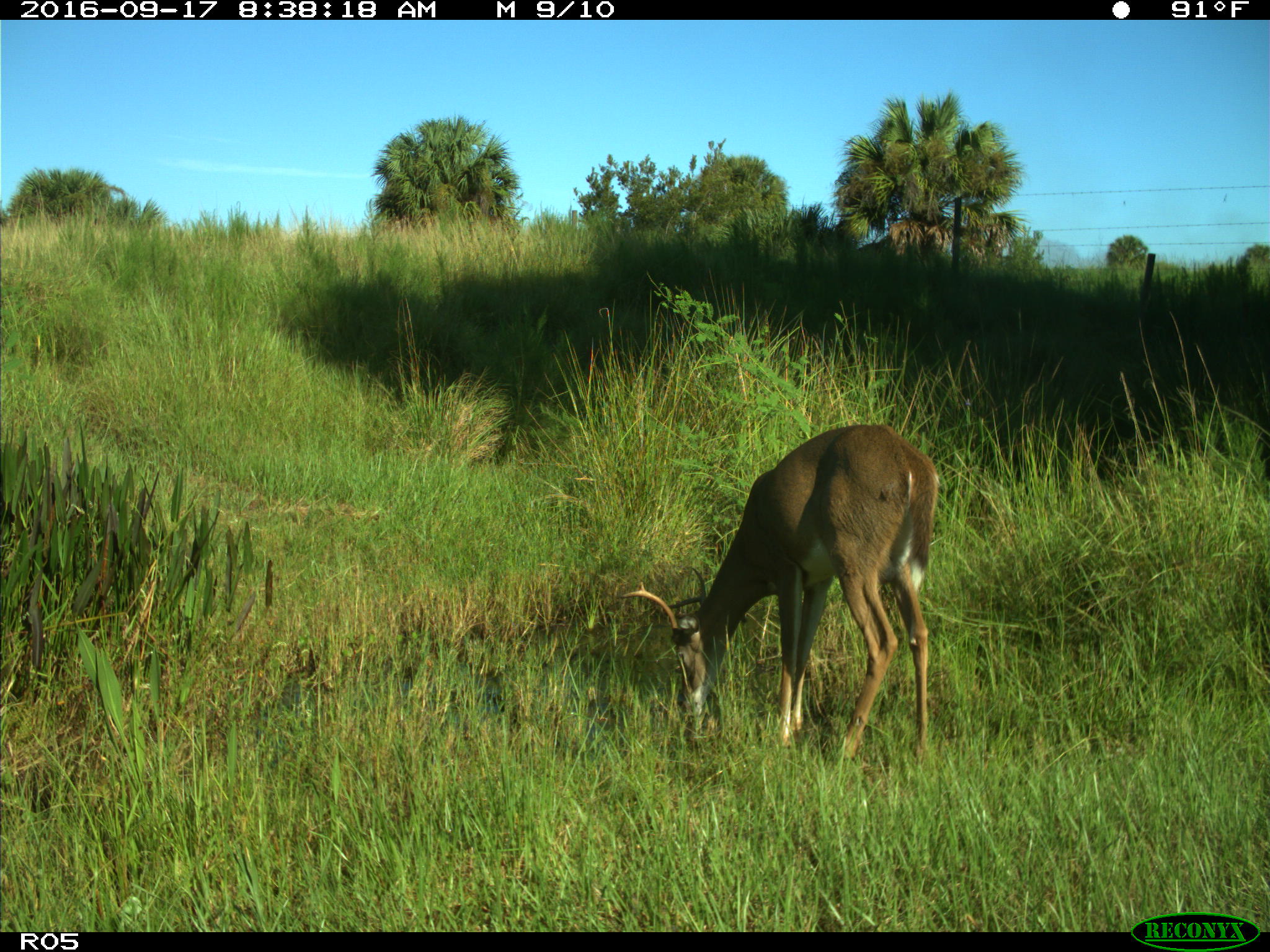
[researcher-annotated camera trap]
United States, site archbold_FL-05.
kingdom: Animalia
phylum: Chordata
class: Mammalia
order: Artiodactyla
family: Cervidae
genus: Odocoileus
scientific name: Odocoileus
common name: deer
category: unidentified deer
Unidentified deer (deer) (Odocoileus).